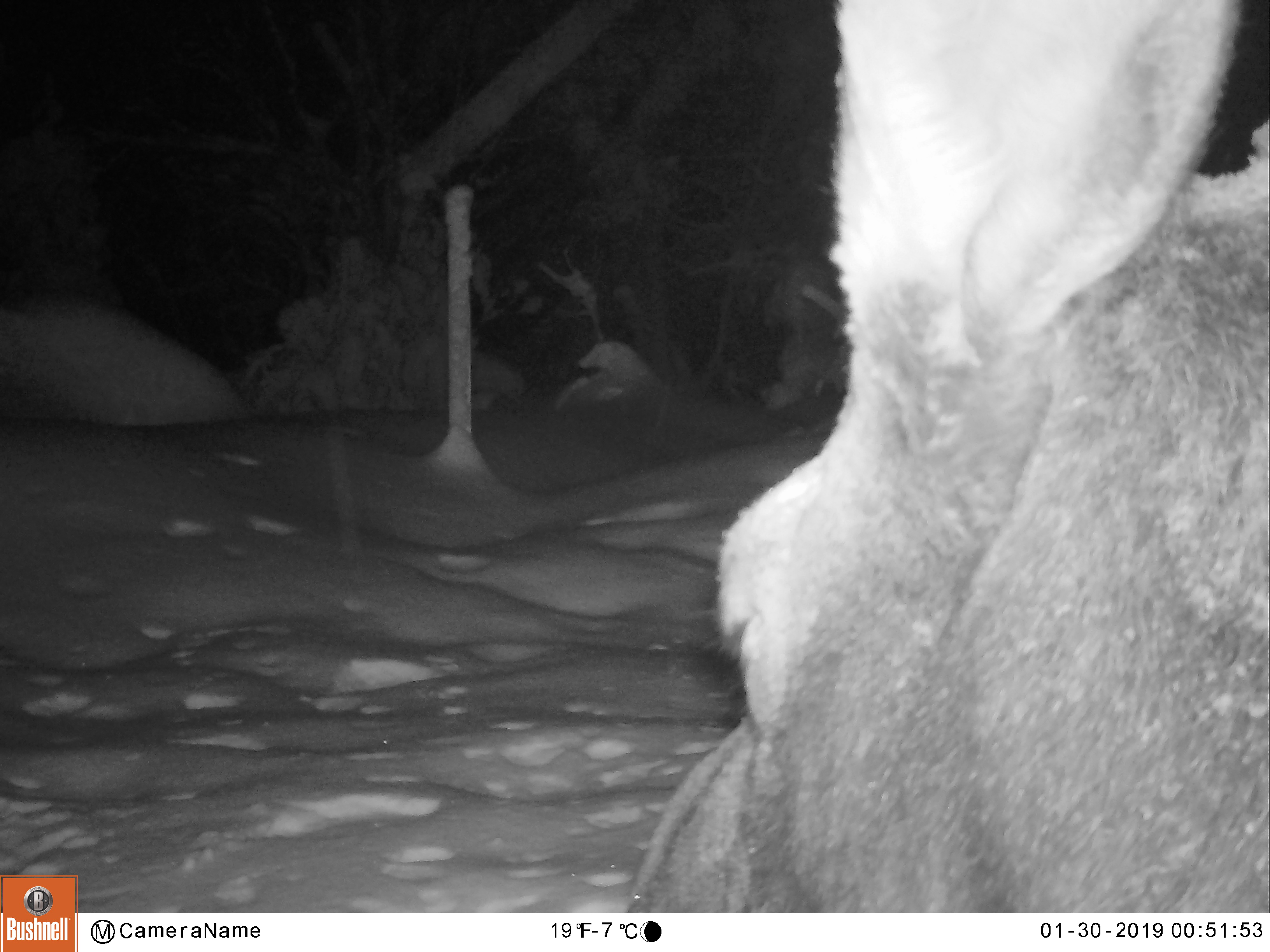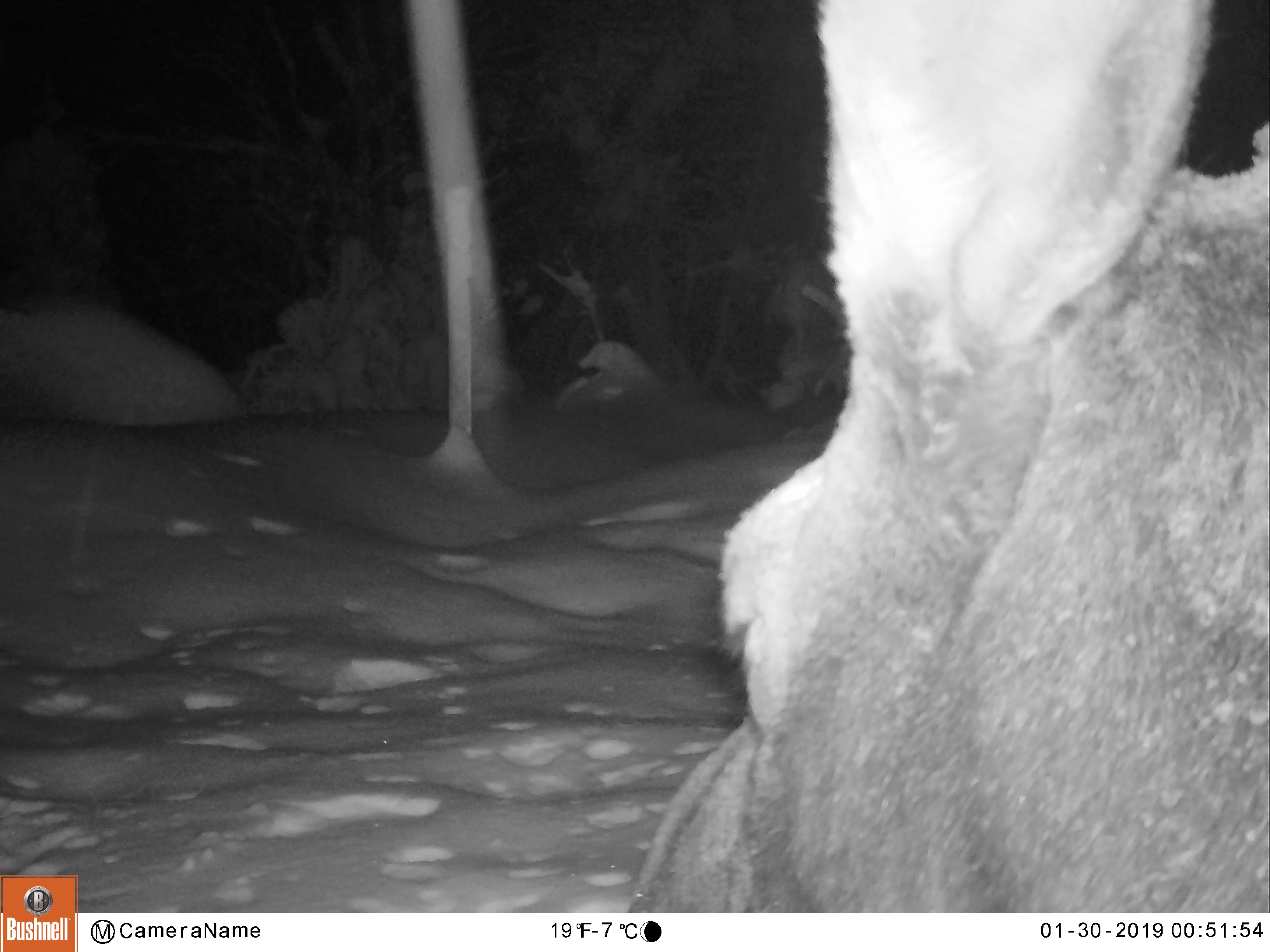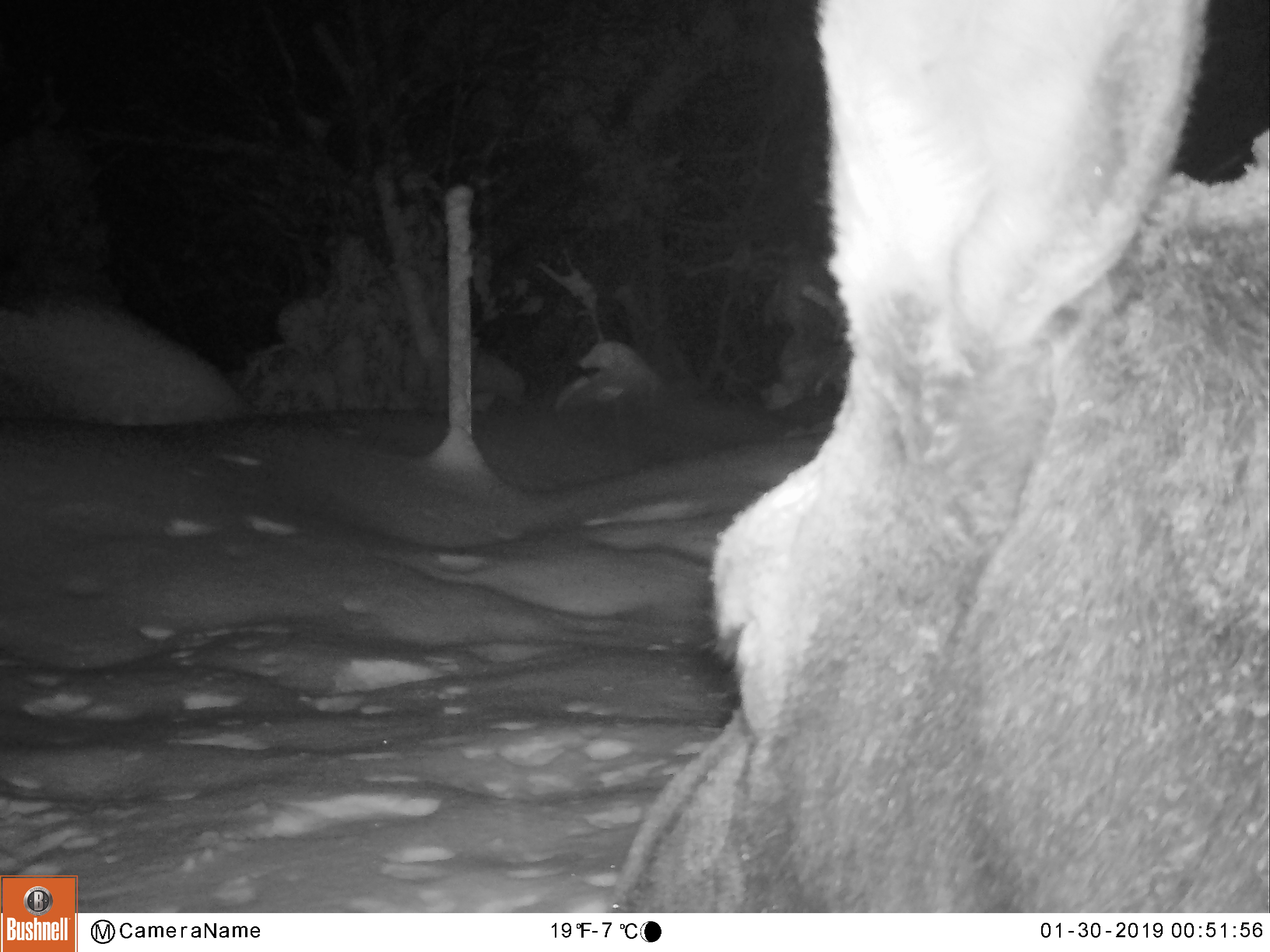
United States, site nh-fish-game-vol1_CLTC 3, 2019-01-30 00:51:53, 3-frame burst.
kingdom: Animalia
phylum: Chordata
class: Mammalia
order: Artiodactyla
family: Cervidae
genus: Alces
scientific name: Alces alces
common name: moose